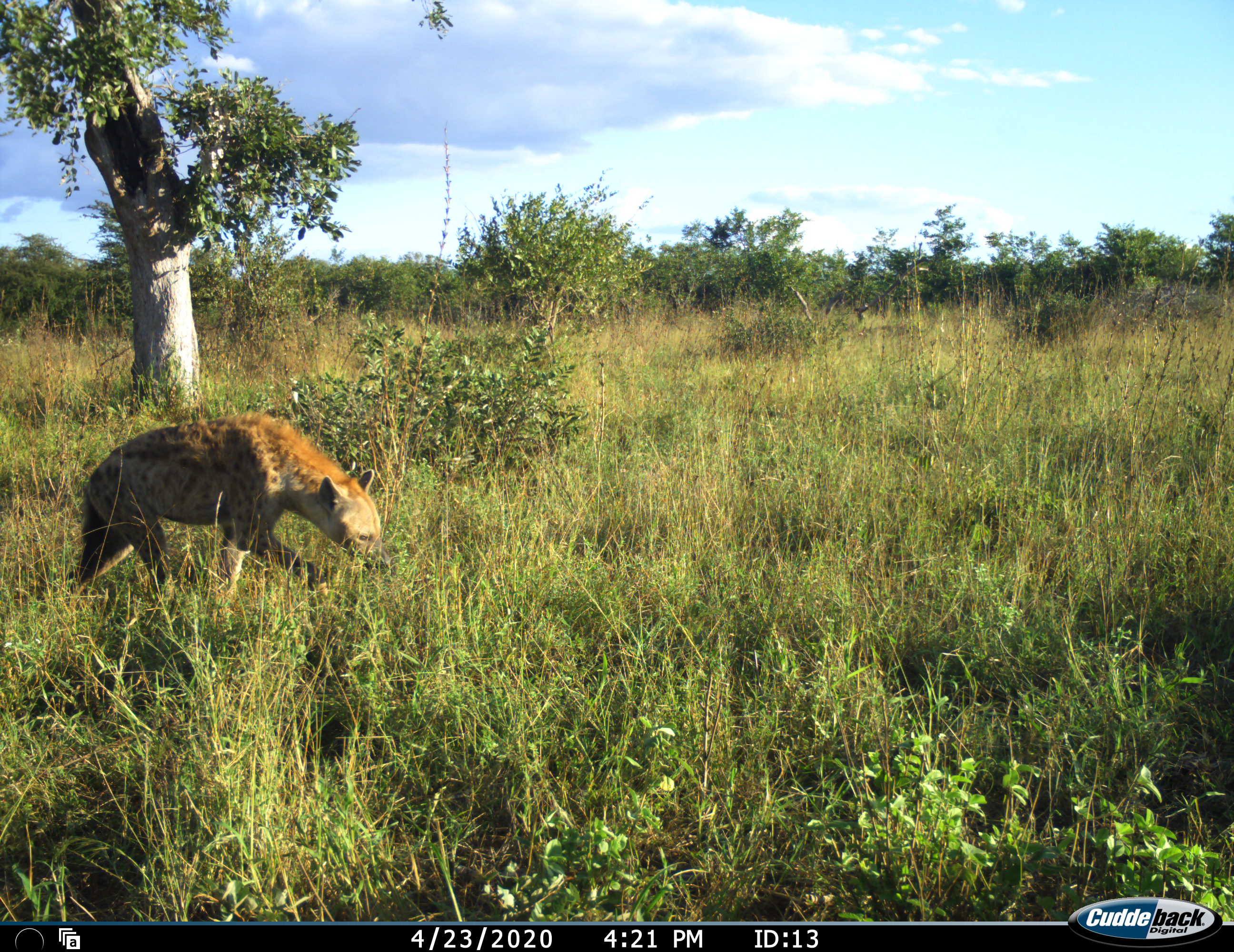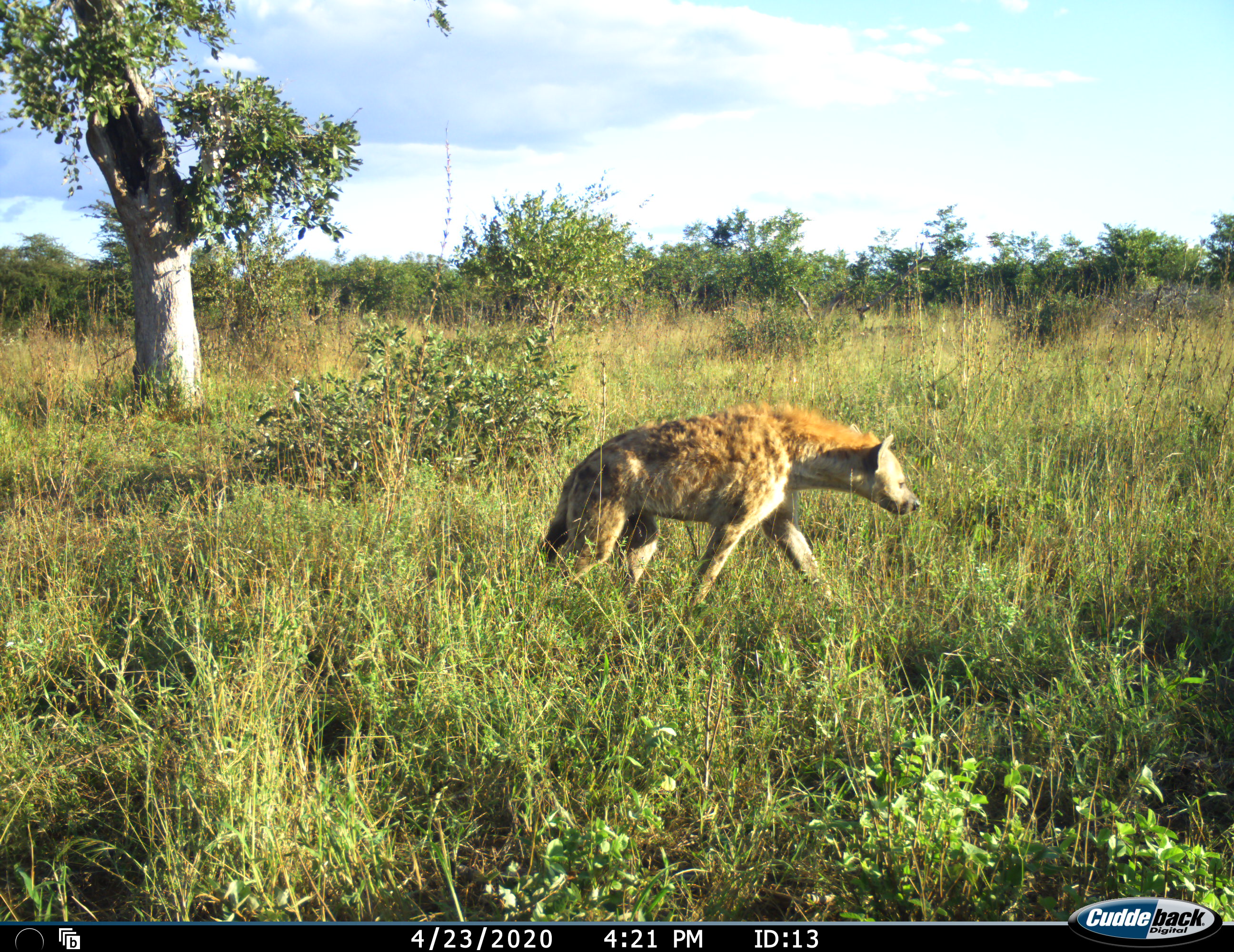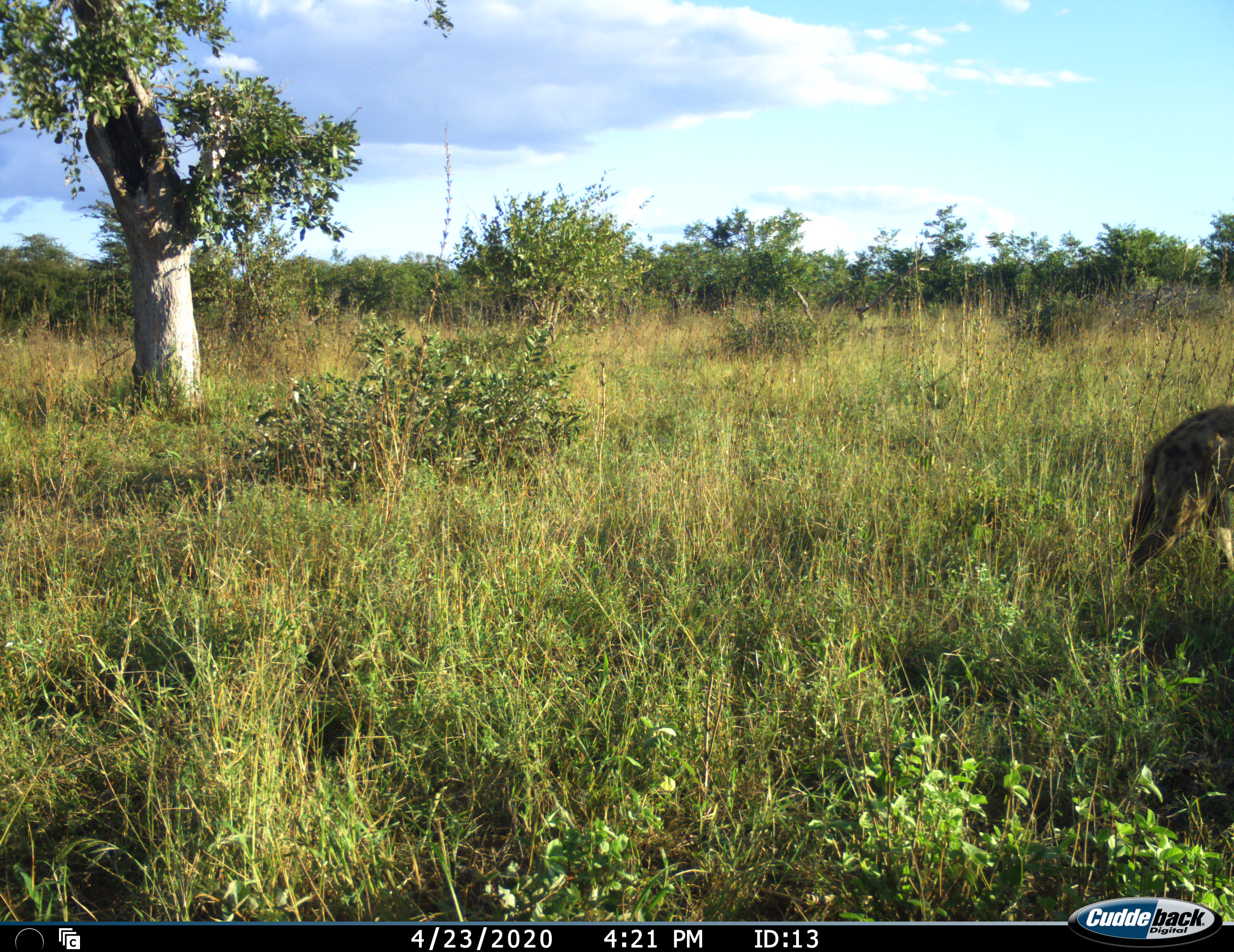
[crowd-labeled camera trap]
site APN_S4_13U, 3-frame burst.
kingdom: Animalia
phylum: Chordata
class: Mammalia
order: Carnivora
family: Hyaenidae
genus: Crocuta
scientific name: Crocuta crocuta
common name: spotted hyena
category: hyenaspotted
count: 1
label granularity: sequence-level